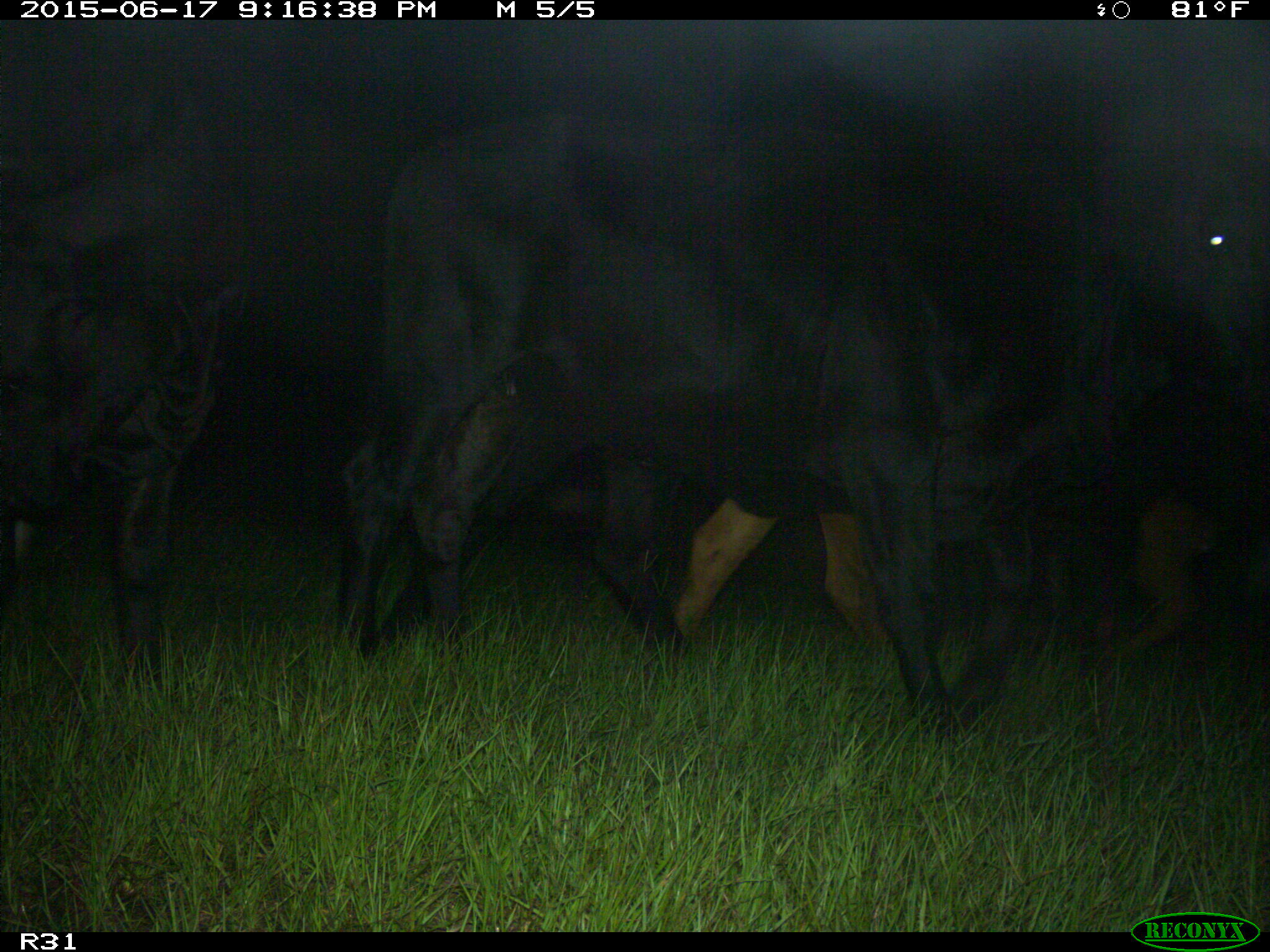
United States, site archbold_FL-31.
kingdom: Animalia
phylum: Chordata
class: Mammalia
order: Artiodactyla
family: Bovidae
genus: Bos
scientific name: Bos taurus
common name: domestic cow